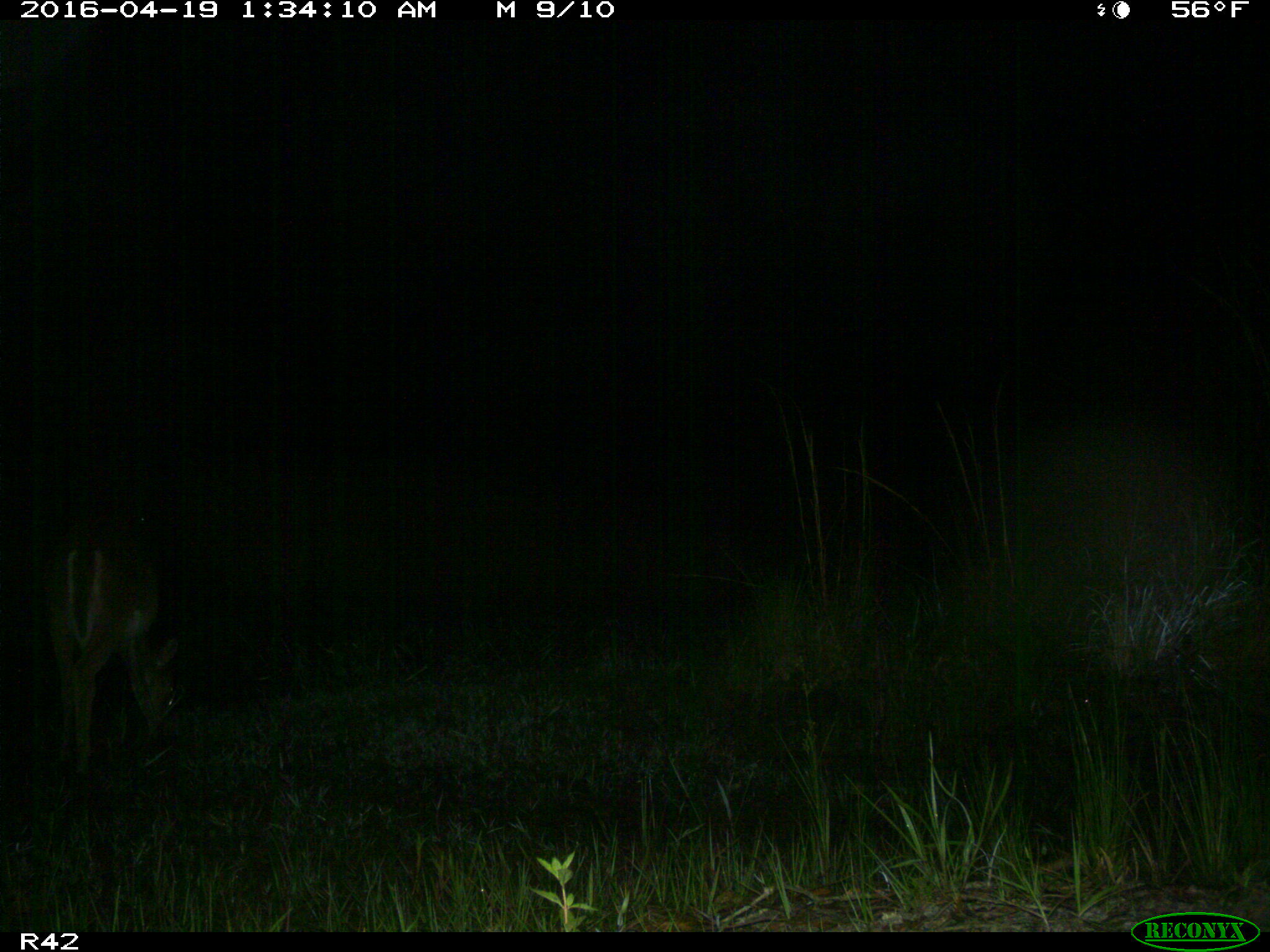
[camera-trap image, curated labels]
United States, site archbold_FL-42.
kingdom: Animalia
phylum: Chordata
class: Mammalia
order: Artiodactyla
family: Cervidae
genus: Odocoileus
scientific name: Odocoileus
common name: deer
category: unidentified deer